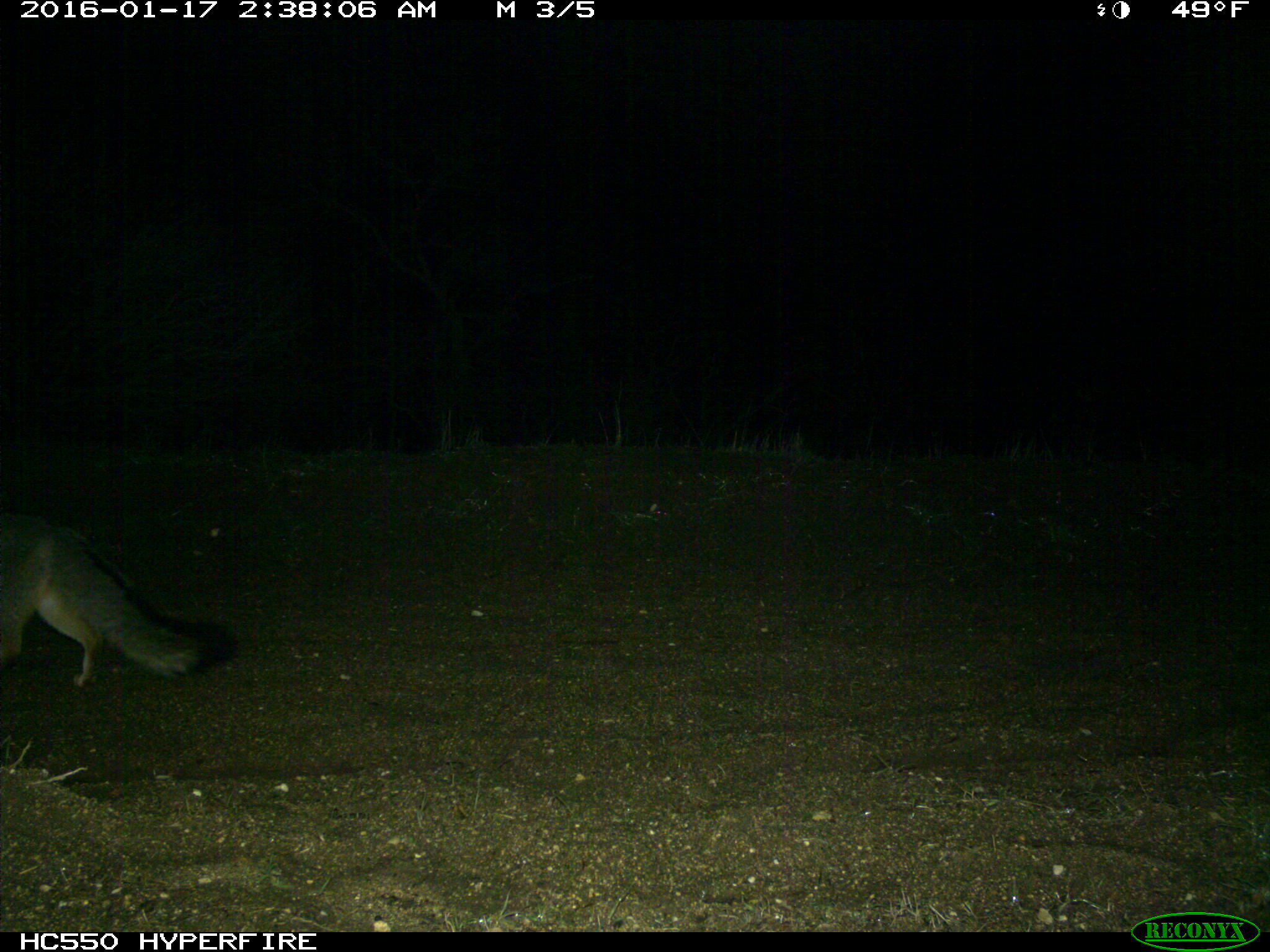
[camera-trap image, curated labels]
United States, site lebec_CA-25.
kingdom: Animalia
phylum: Chordata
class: Mammalia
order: Carnivora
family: Canidae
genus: Urocyon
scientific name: Urocyon cinereoargenteus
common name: gray fox